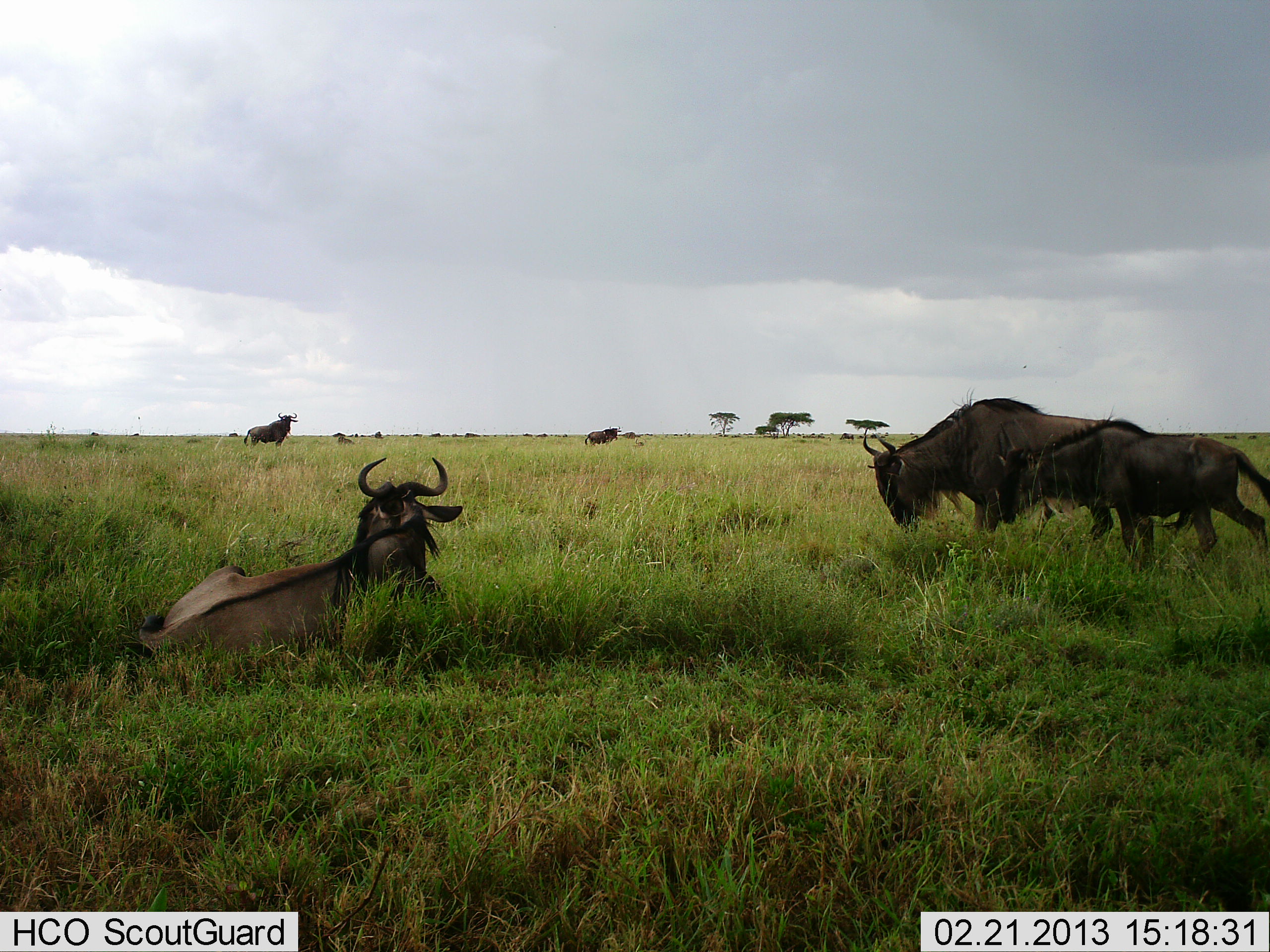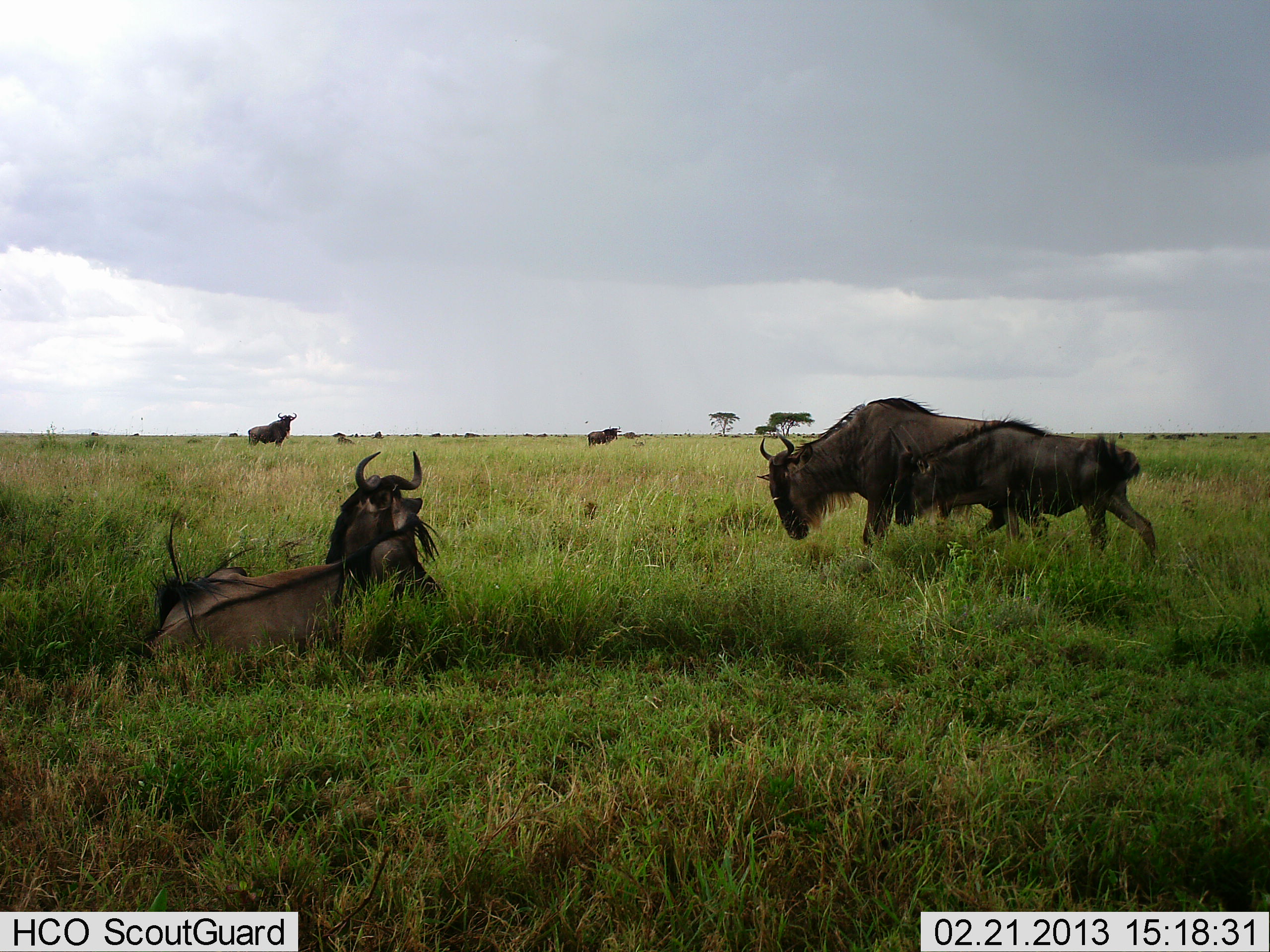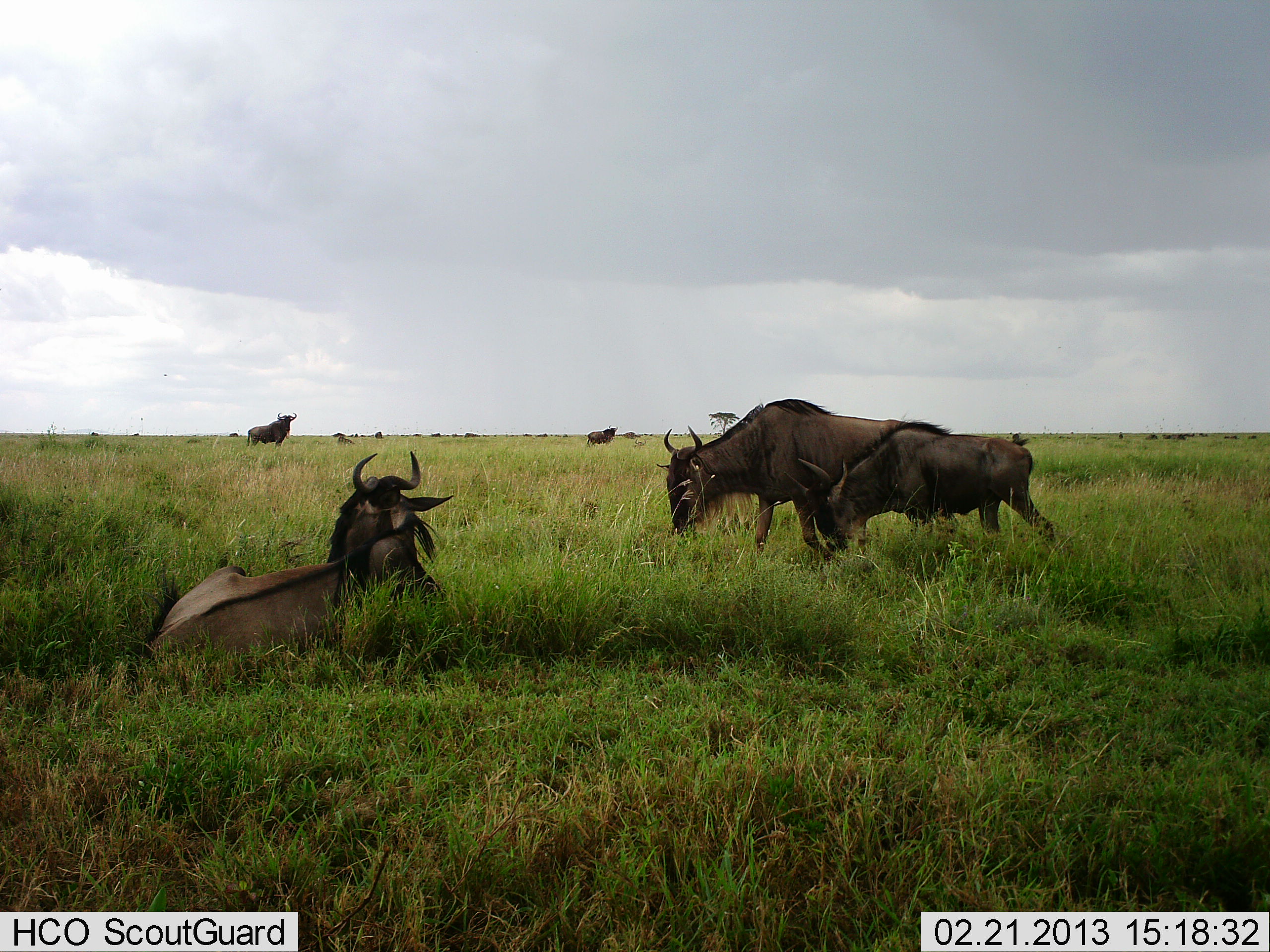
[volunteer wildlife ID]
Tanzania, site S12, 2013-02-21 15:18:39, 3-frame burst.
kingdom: Animalia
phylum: Chordata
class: Mammalia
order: Artiodactyla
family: Bovidae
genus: Connochaetes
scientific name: Connochaetes taurinus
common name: blue wildebeest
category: wildebeest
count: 5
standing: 69%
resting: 92%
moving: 77%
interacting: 12%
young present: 50%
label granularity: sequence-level